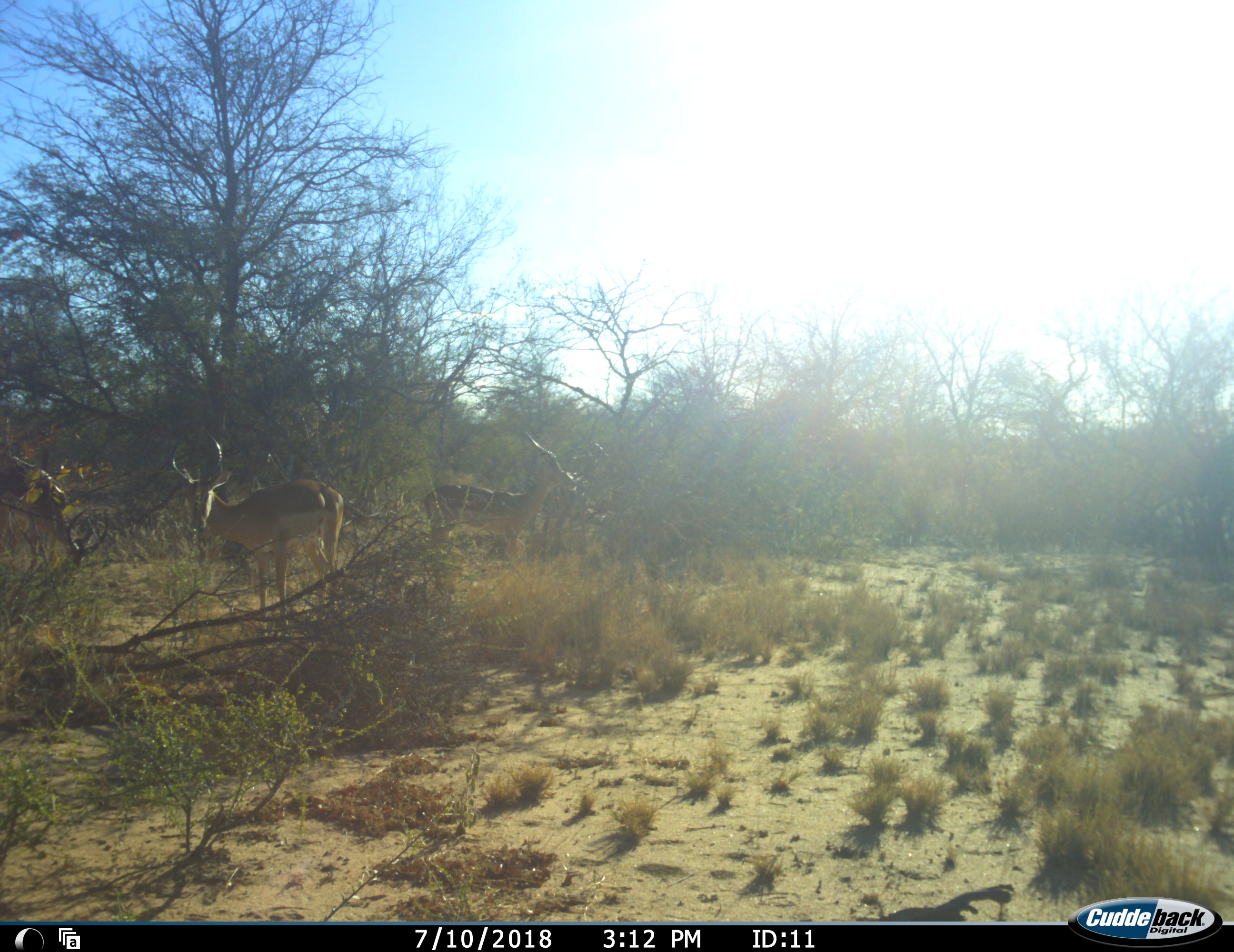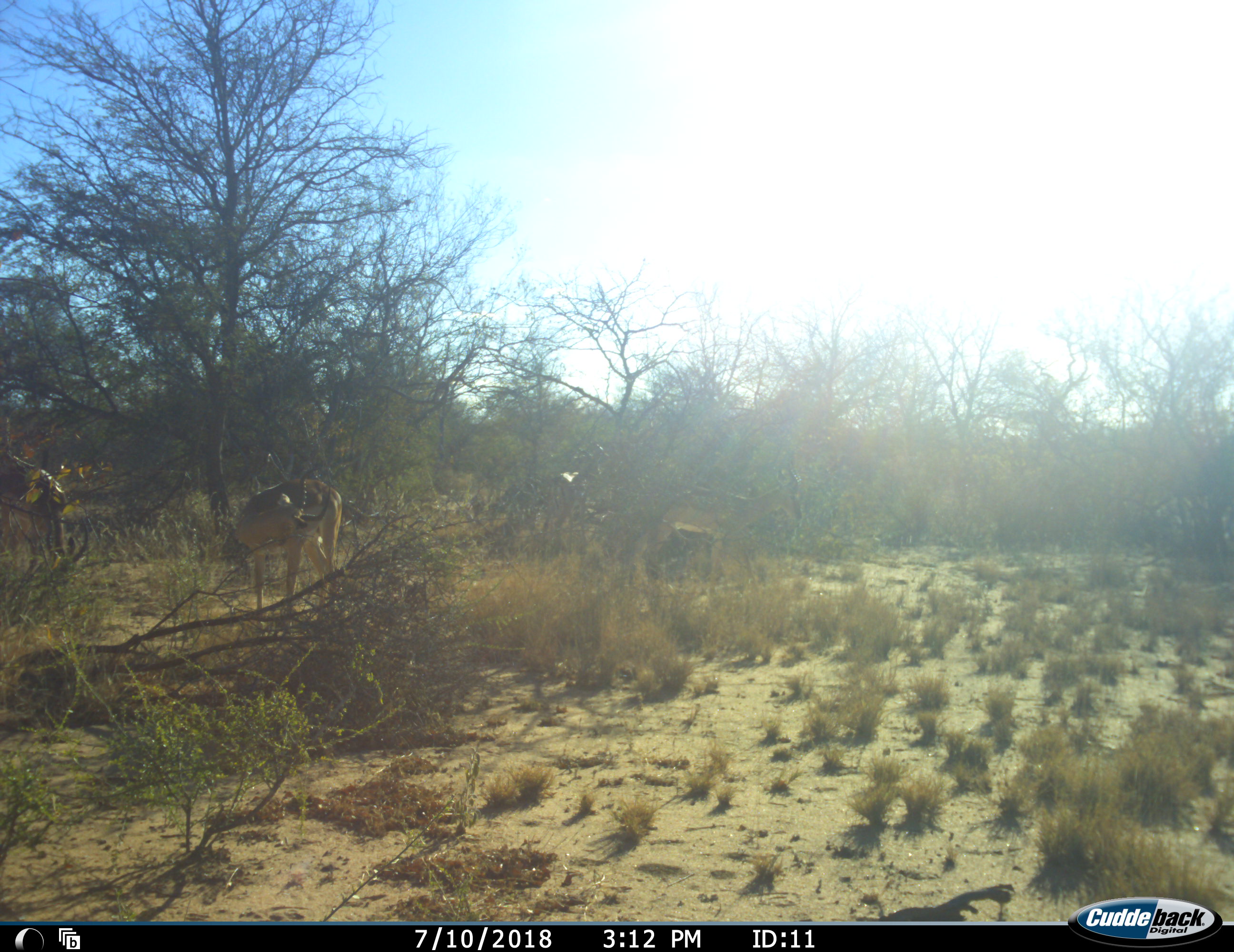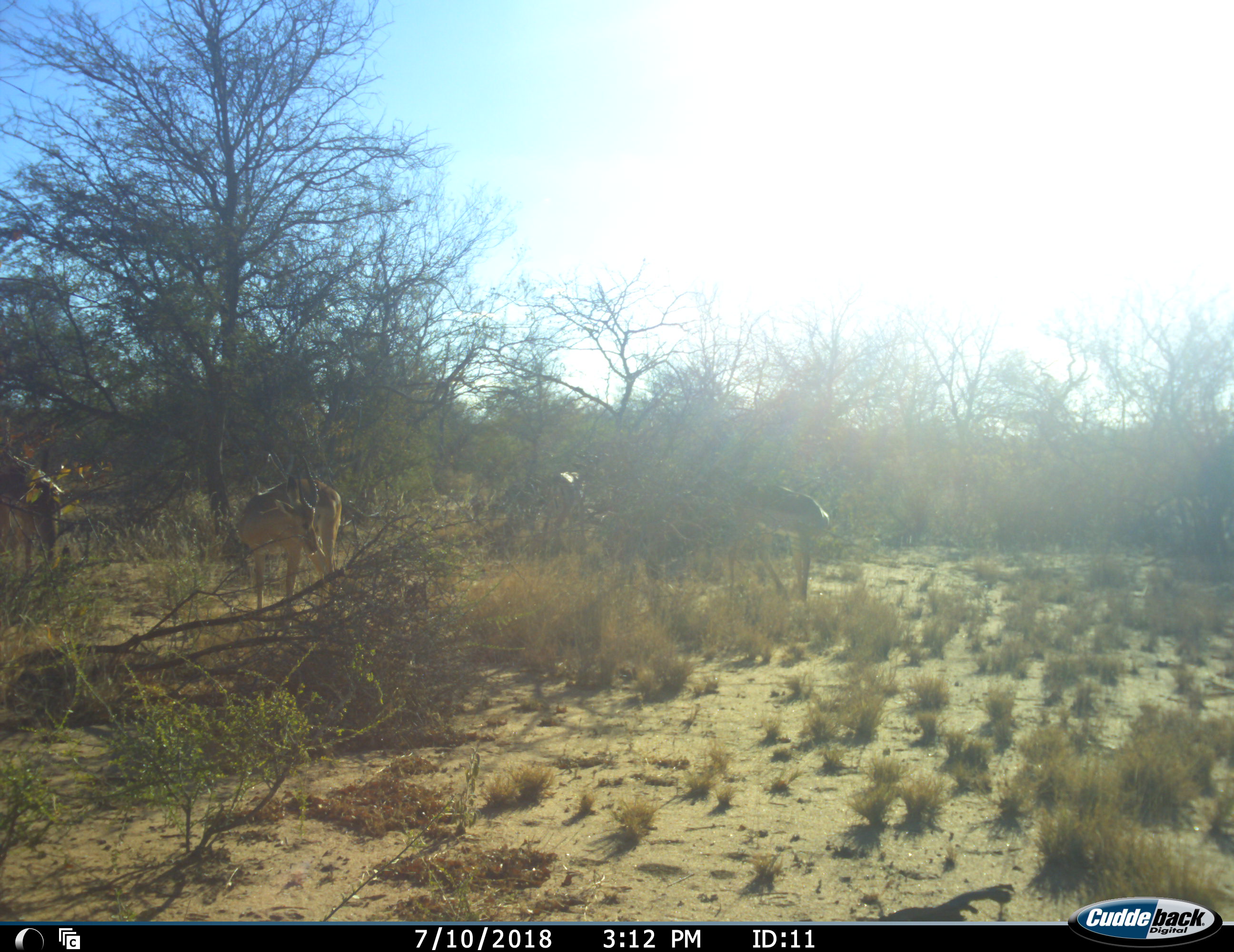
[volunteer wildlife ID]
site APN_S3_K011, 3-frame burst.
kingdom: Animalia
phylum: Chordata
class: Mammalia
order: Artiodactyla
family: Bovidae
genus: Aepyceros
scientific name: Aepyceros melampus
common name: impala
Impala (Aepyceros melampus), count 4. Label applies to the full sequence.